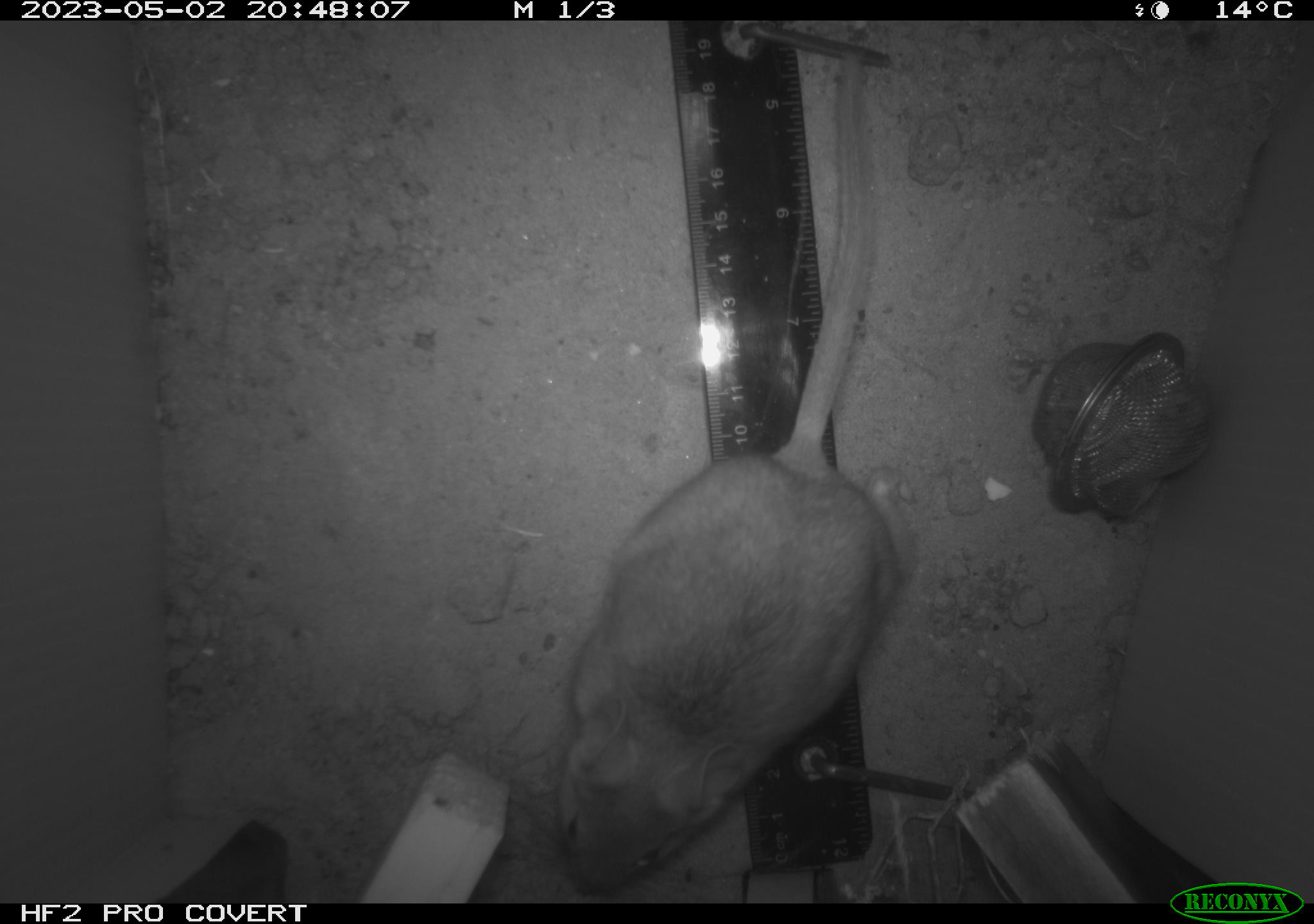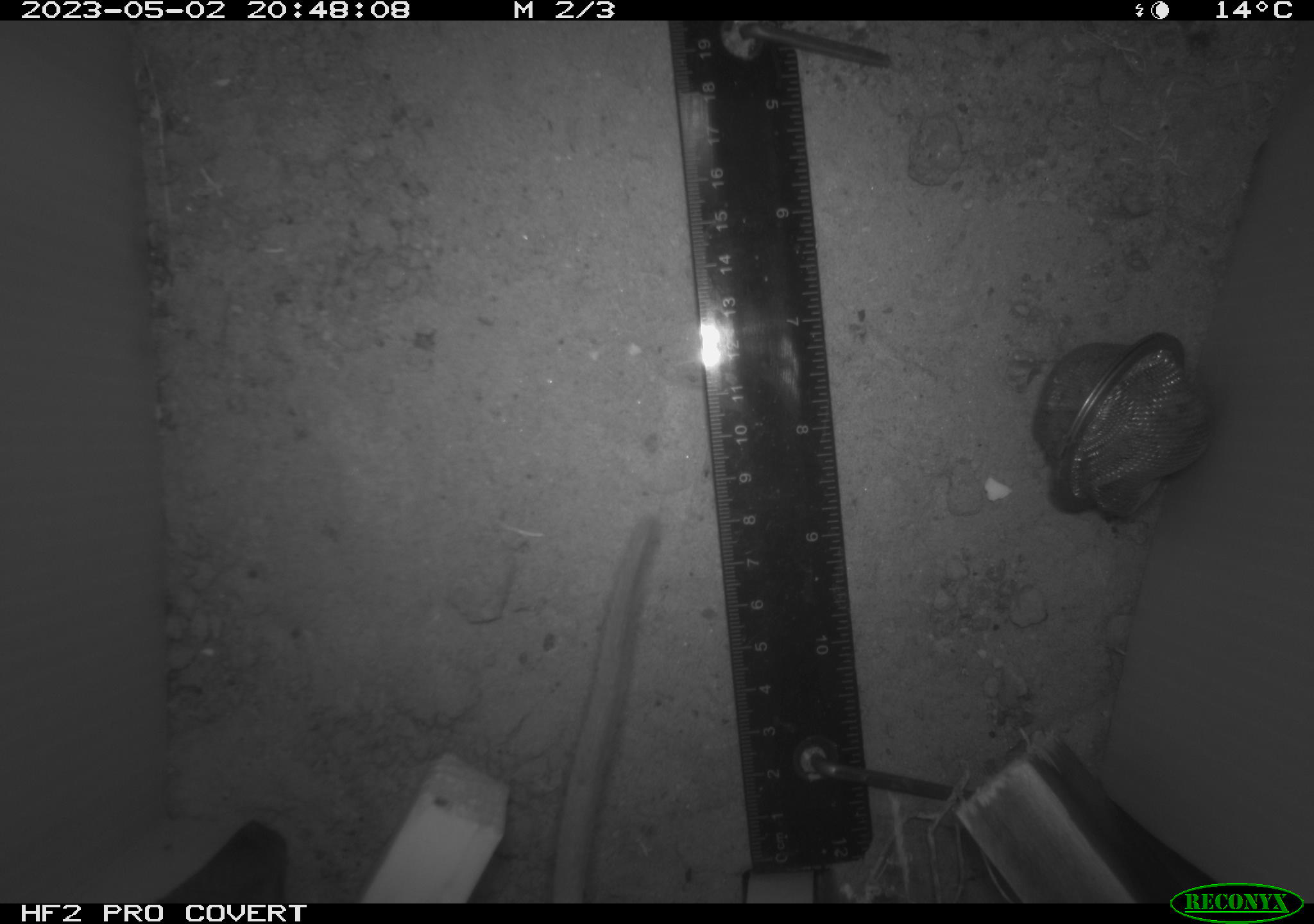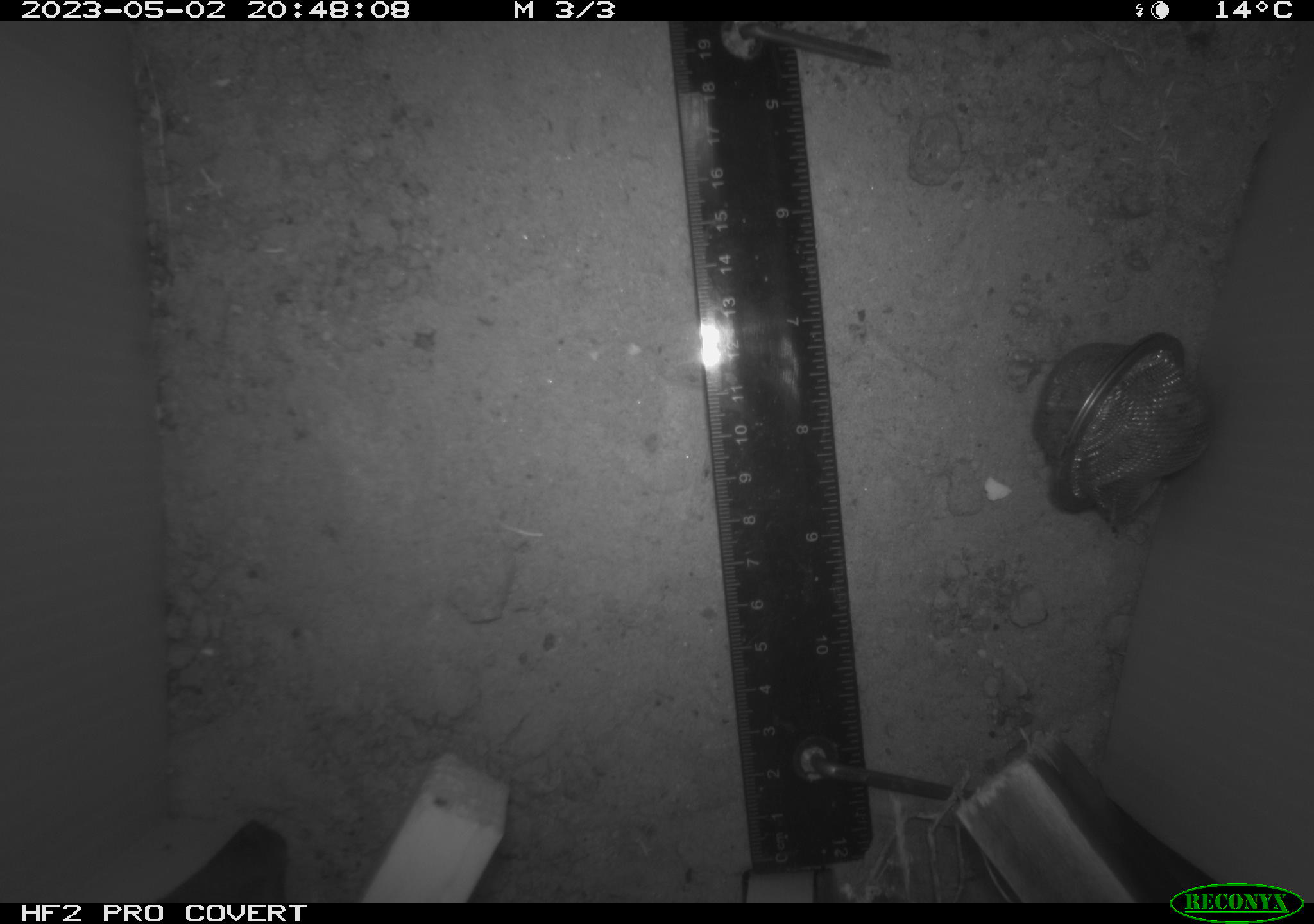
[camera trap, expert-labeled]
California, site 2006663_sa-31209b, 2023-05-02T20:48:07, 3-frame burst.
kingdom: Animalia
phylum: Chordata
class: Mammalia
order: Rodentia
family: Cricetidae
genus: Neotoma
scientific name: Neotoma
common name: pack rat or woodrat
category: neotoma species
Neotoma species (pack rat or woodrat) (Neotoma).